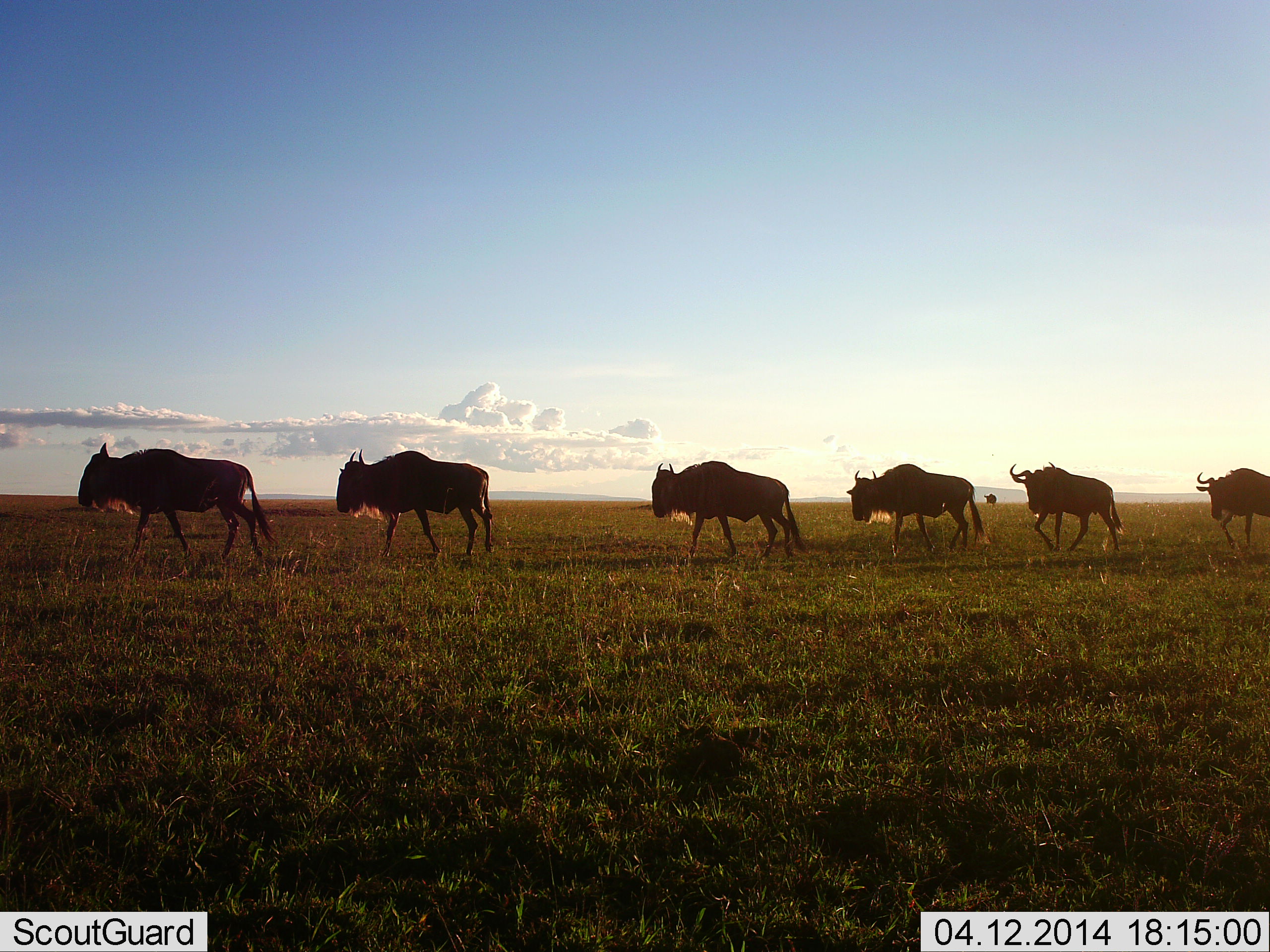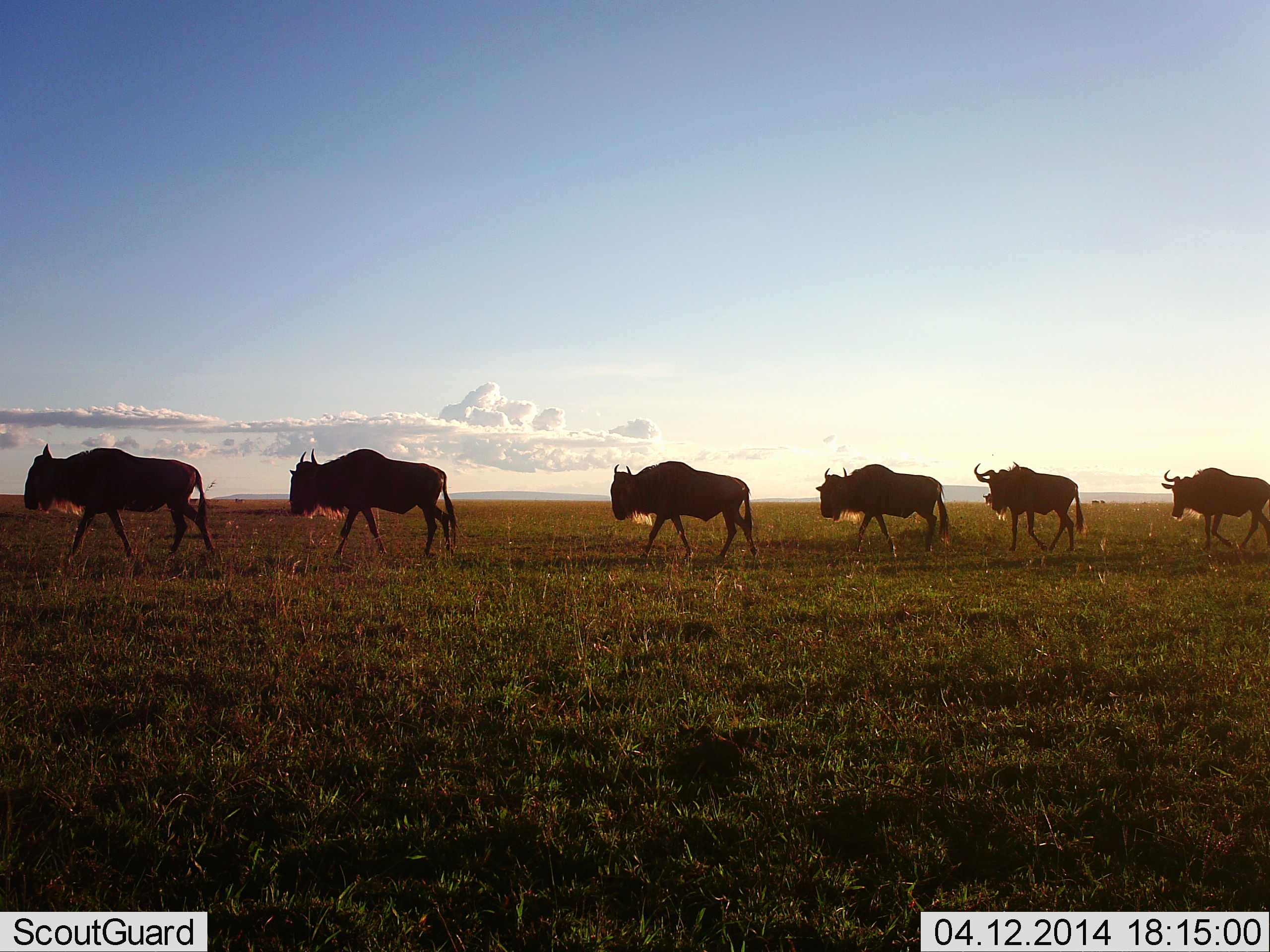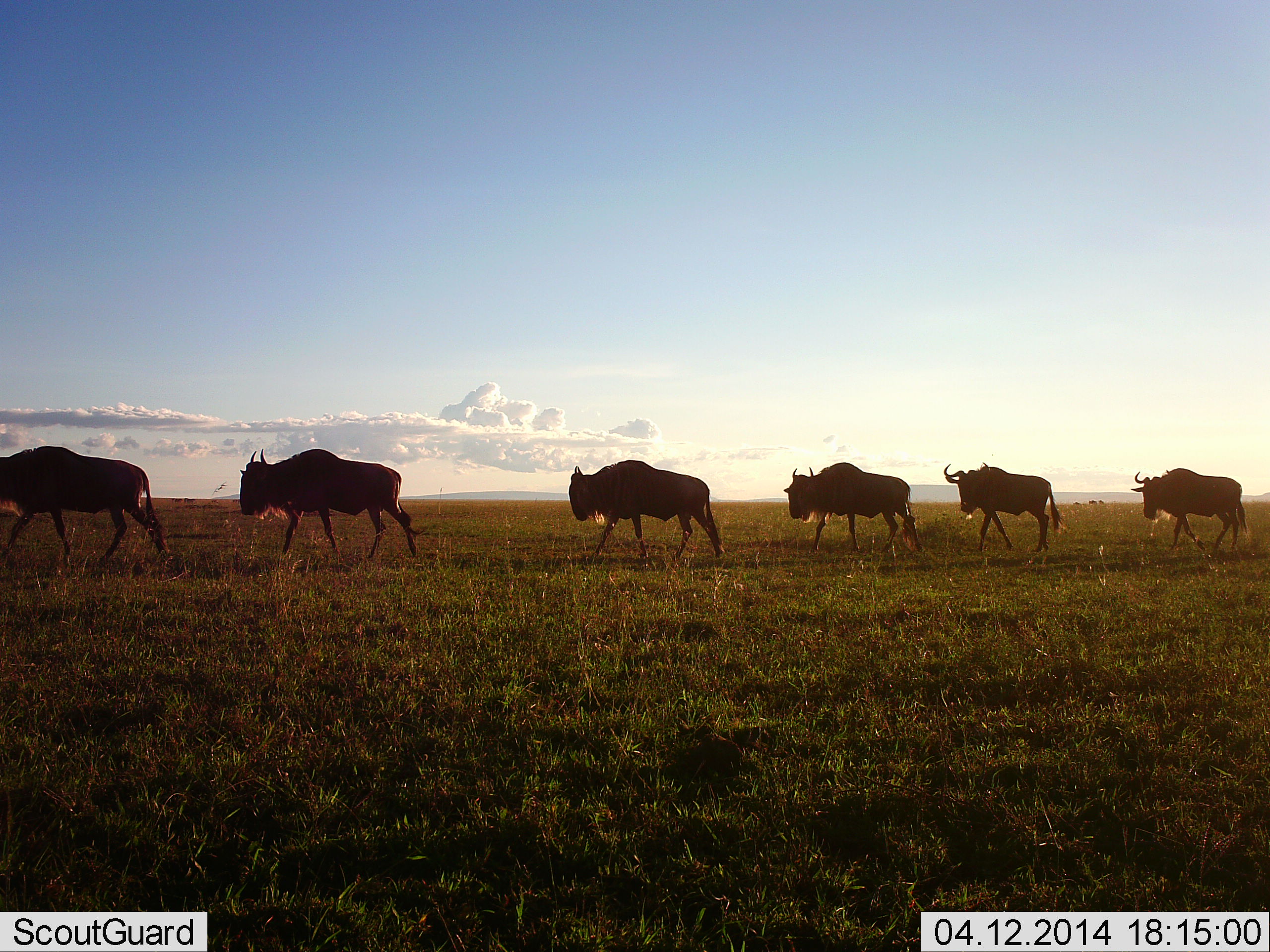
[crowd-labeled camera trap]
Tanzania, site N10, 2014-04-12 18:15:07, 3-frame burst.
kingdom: Animalia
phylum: Chordata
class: Mammalia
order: Artiodactyla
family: Bovidae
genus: Connochaetes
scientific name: Connochaetes taurinus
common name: blue wildebeest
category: wildebeest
Wildebeest (blue wildebeest) (Connochaetes taurinus), count 6. Behavior (volunteer vote fractions): standing 0%, resting 0%, moving 100%, interacting 0%. Young present (vote fraction): 0%. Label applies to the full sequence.